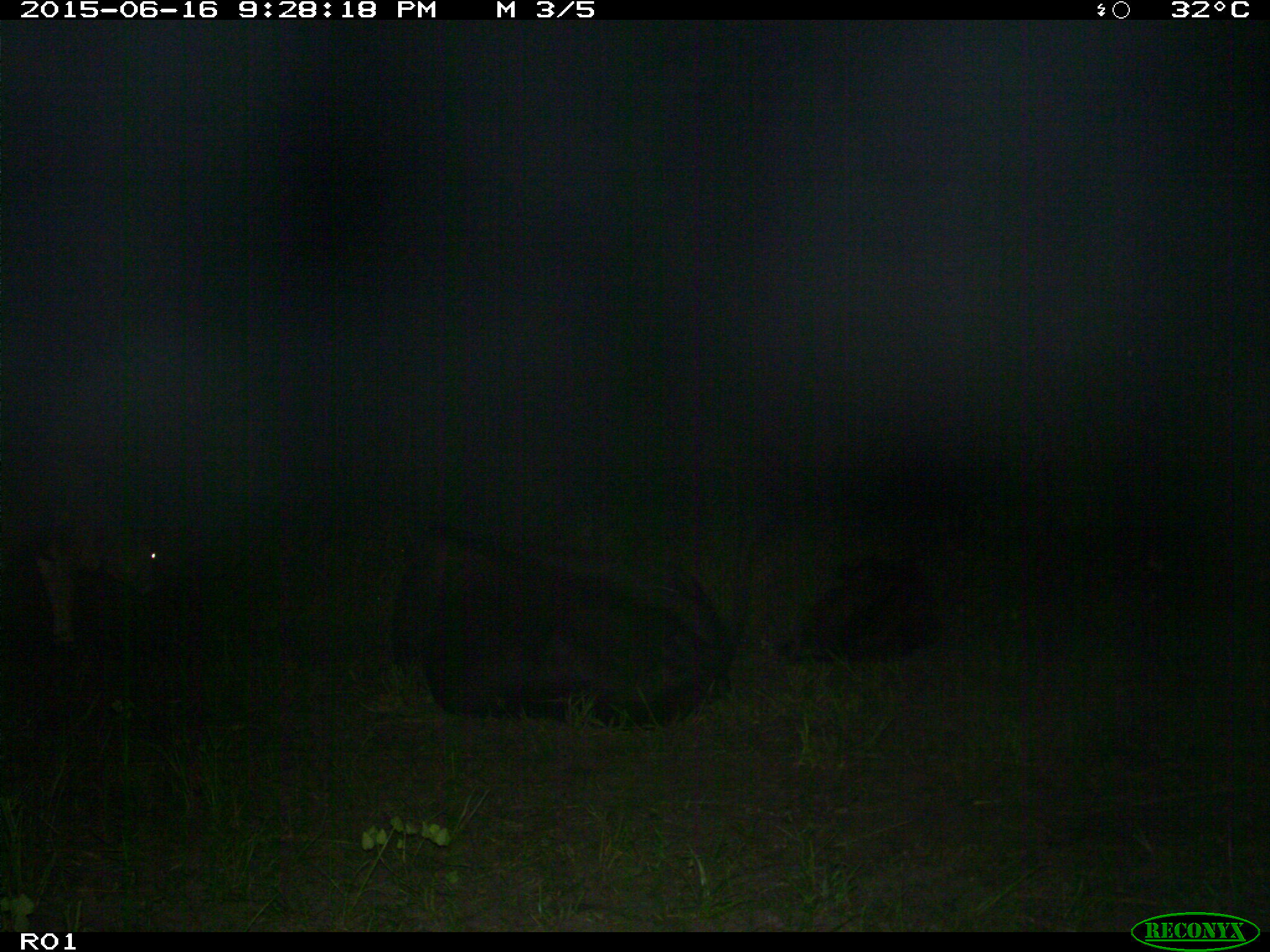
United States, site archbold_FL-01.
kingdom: Animalia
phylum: Chordata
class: Mammalia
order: Artiodactyla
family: Bovidae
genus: Bos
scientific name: Bos taurus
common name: domestic cow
Bos taurus (domestic cow).